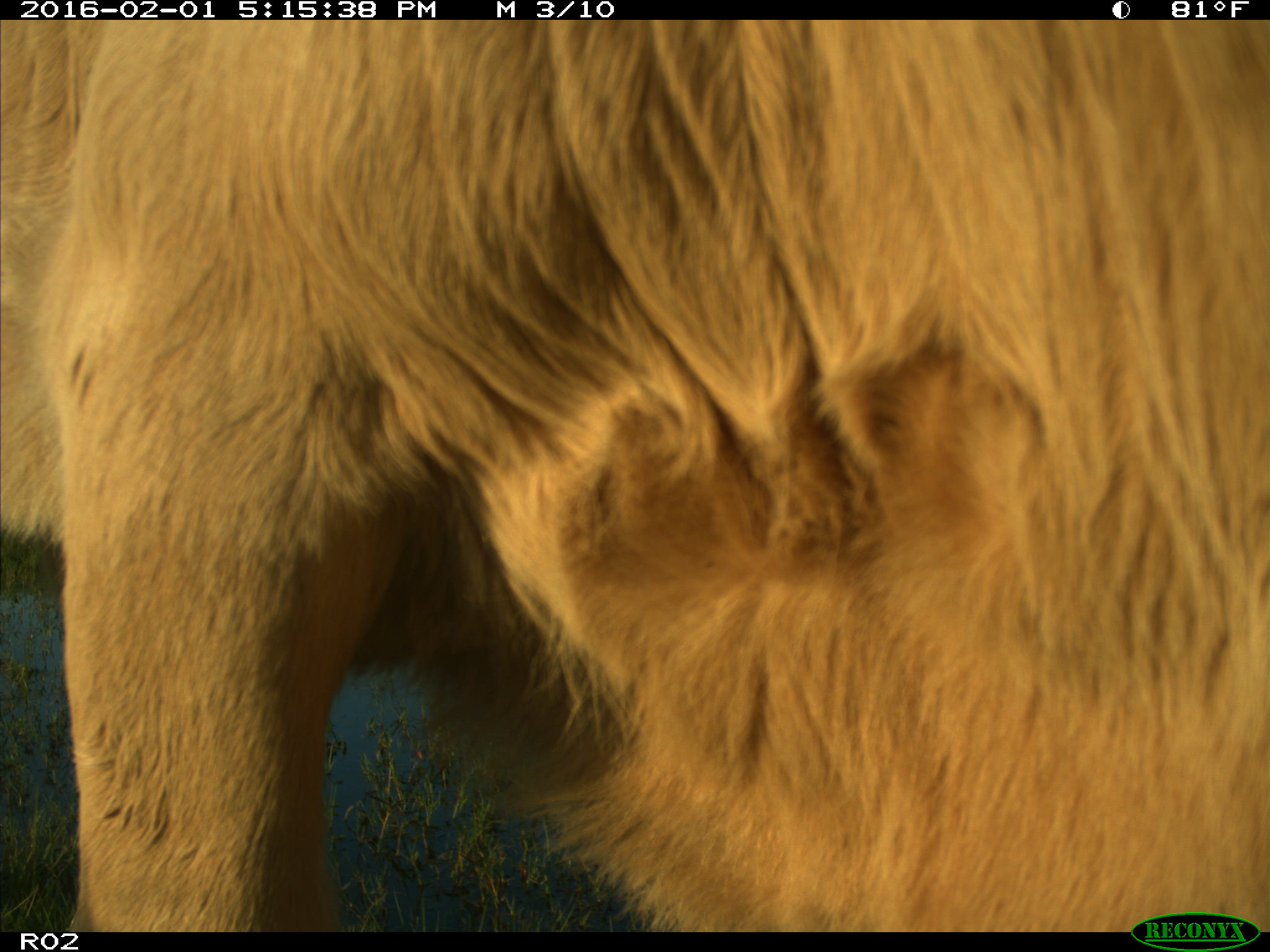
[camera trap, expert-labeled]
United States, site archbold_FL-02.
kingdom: Animalia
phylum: Chordata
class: Mammalia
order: Artiodactyla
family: Bovidae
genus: Bos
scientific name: Bos taurus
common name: domestic cow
Bos taurus (domestic cow).